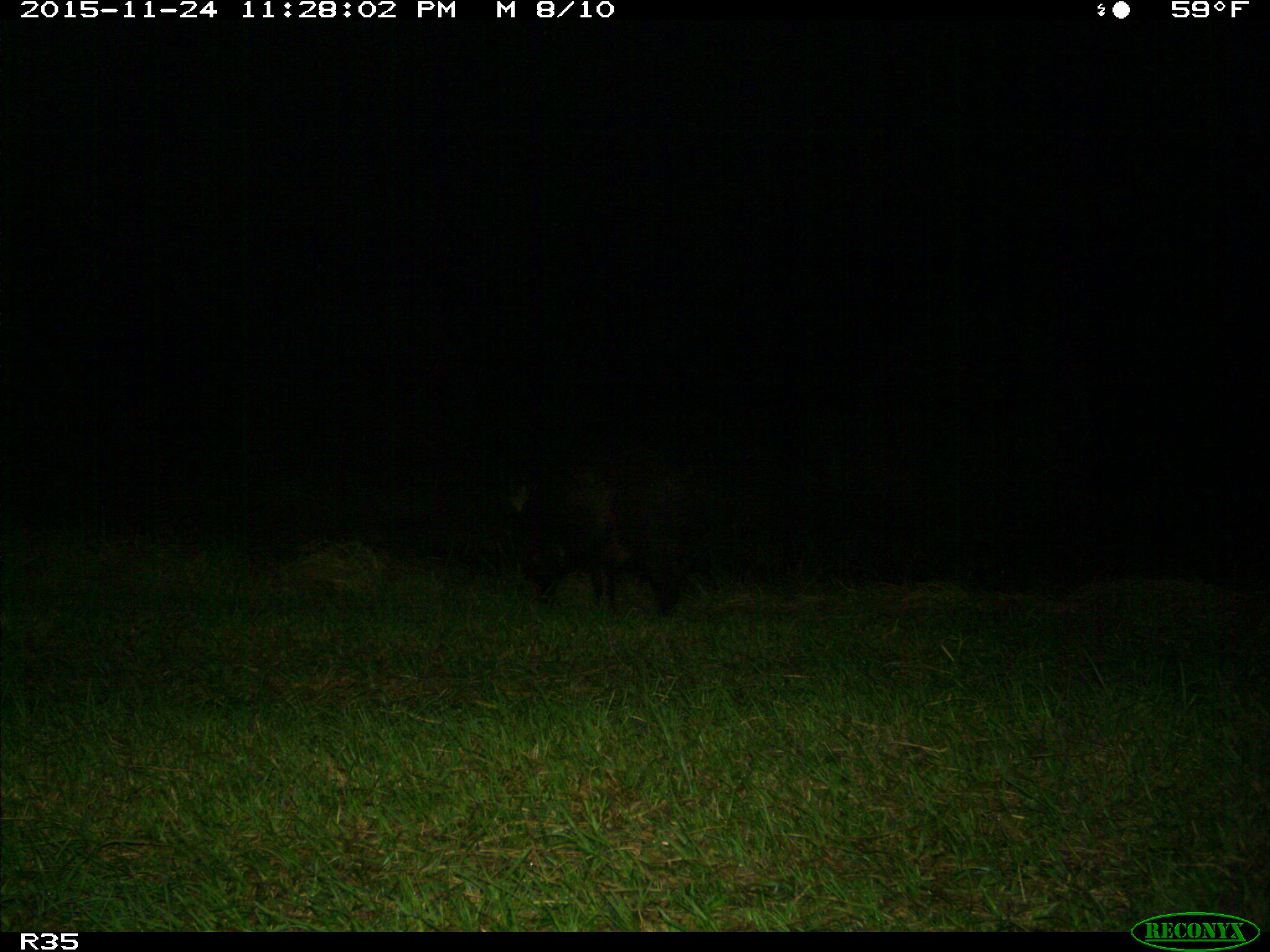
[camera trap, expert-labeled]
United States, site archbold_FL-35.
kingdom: Animalia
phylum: Chordata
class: Mammalia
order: Artiodactyla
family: Suidae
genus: Sus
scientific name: Sus scrofa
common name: wild boar